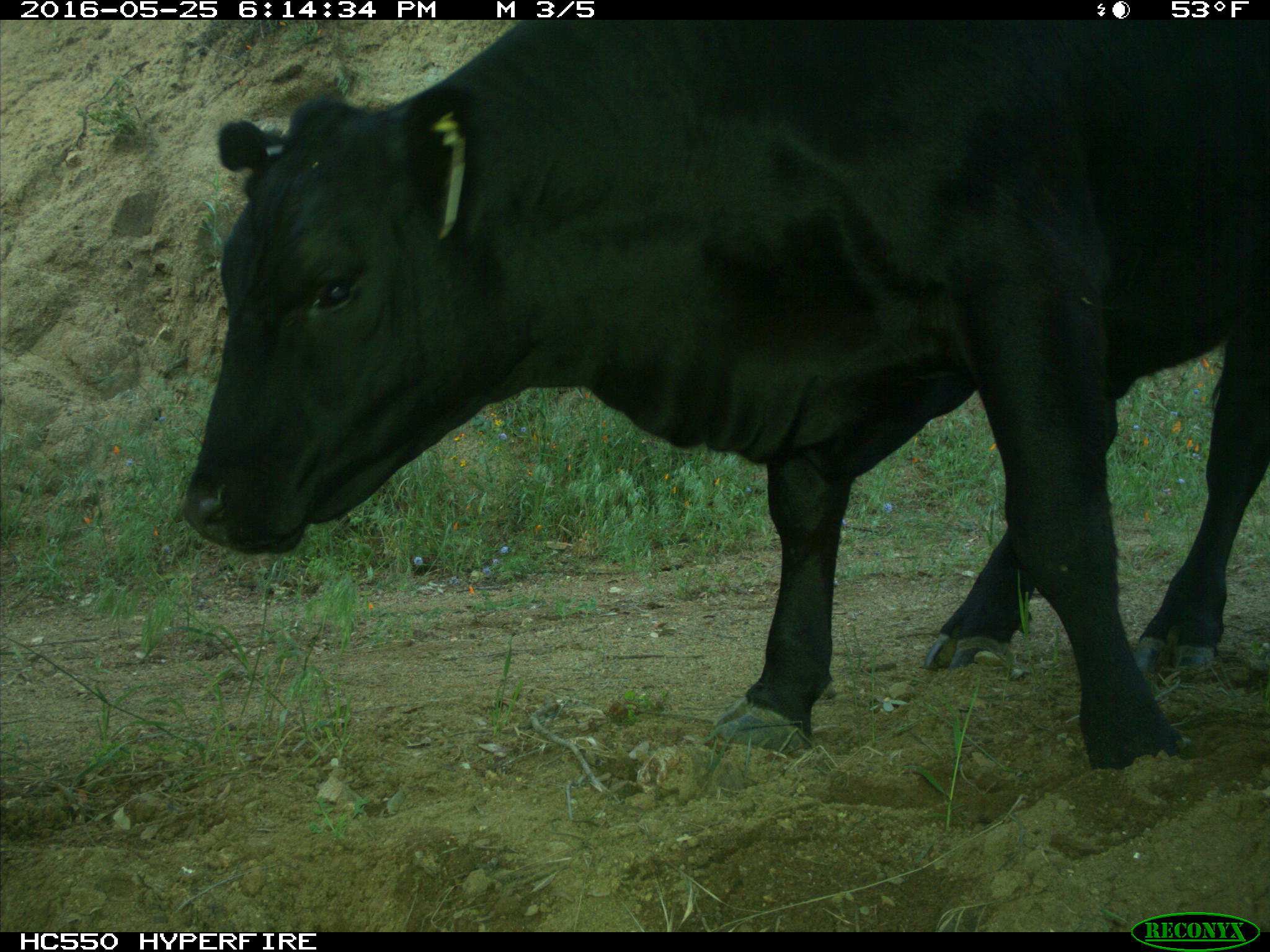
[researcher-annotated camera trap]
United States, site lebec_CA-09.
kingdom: Animalia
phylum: Chordata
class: Mammalia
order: Artiodactyla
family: Bovidae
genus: Bos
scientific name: Bos taurus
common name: domestic cow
Bos taurus (domestic cow).